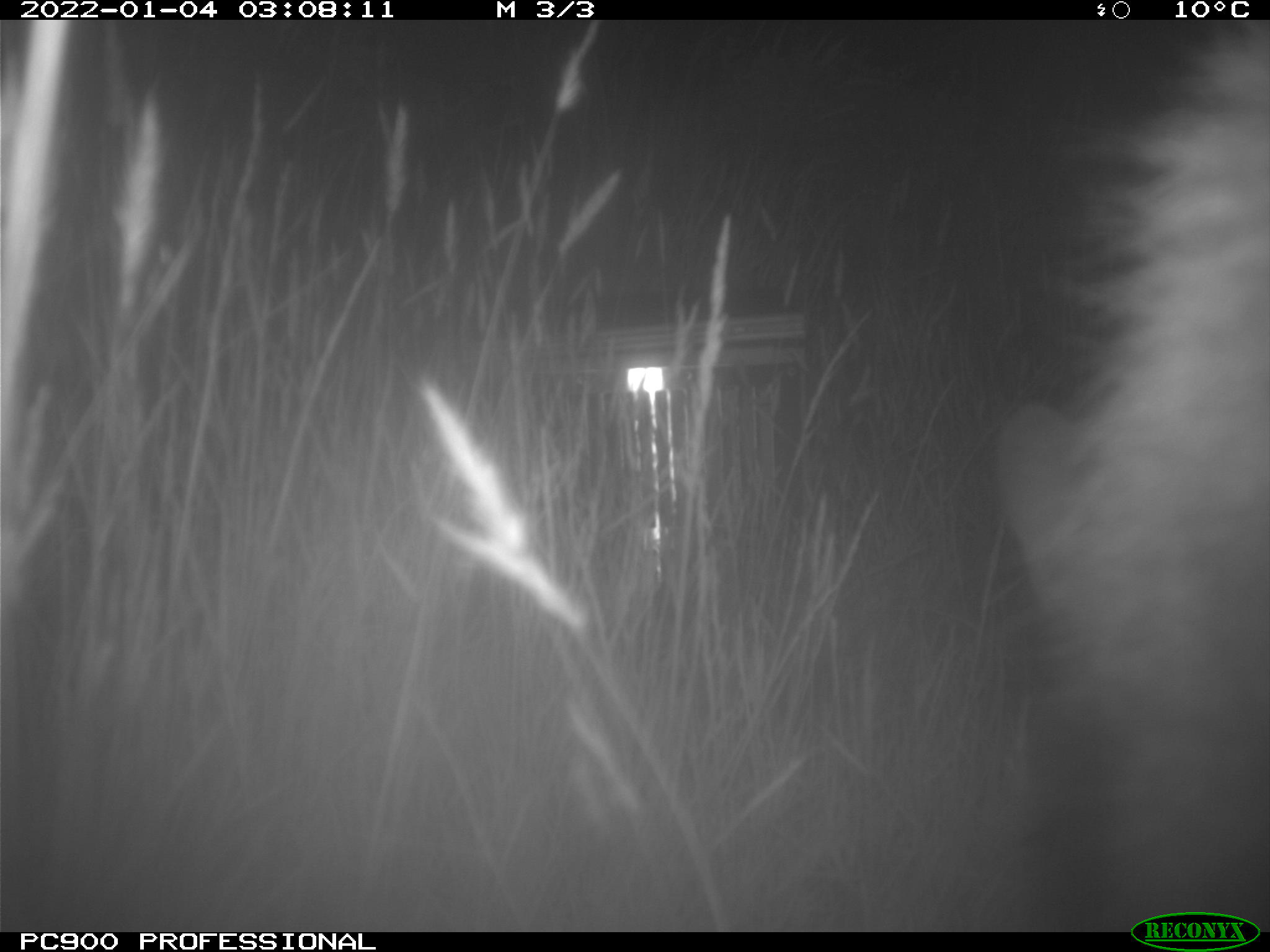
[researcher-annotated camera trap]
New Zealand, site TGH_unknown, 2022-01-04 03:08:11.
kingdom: Animalia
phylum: Chordata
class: Mammalia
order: Diprotodontia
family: Macropodidae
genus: Notamacropus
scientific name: Notamacropus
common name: wallaby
Wallaby (Notamacropus).